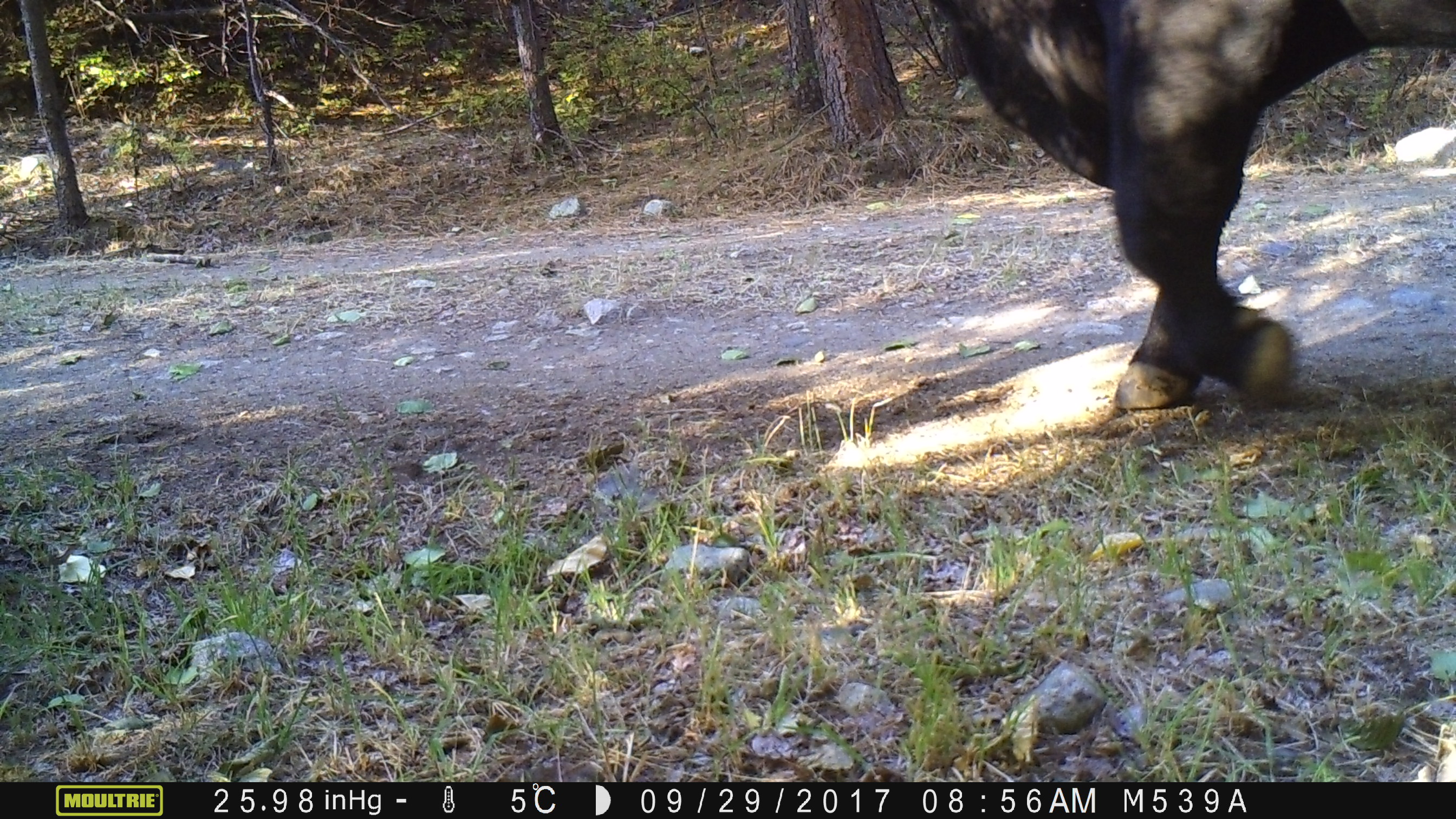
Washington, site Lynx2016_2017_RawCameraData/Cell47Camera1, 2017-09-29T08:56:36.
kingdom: Animalia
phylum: Chordata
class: Mammalia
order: Artiodactyla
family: Bovidae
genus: Bos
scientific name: Bos taurus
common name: domestic cattle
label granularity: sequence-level